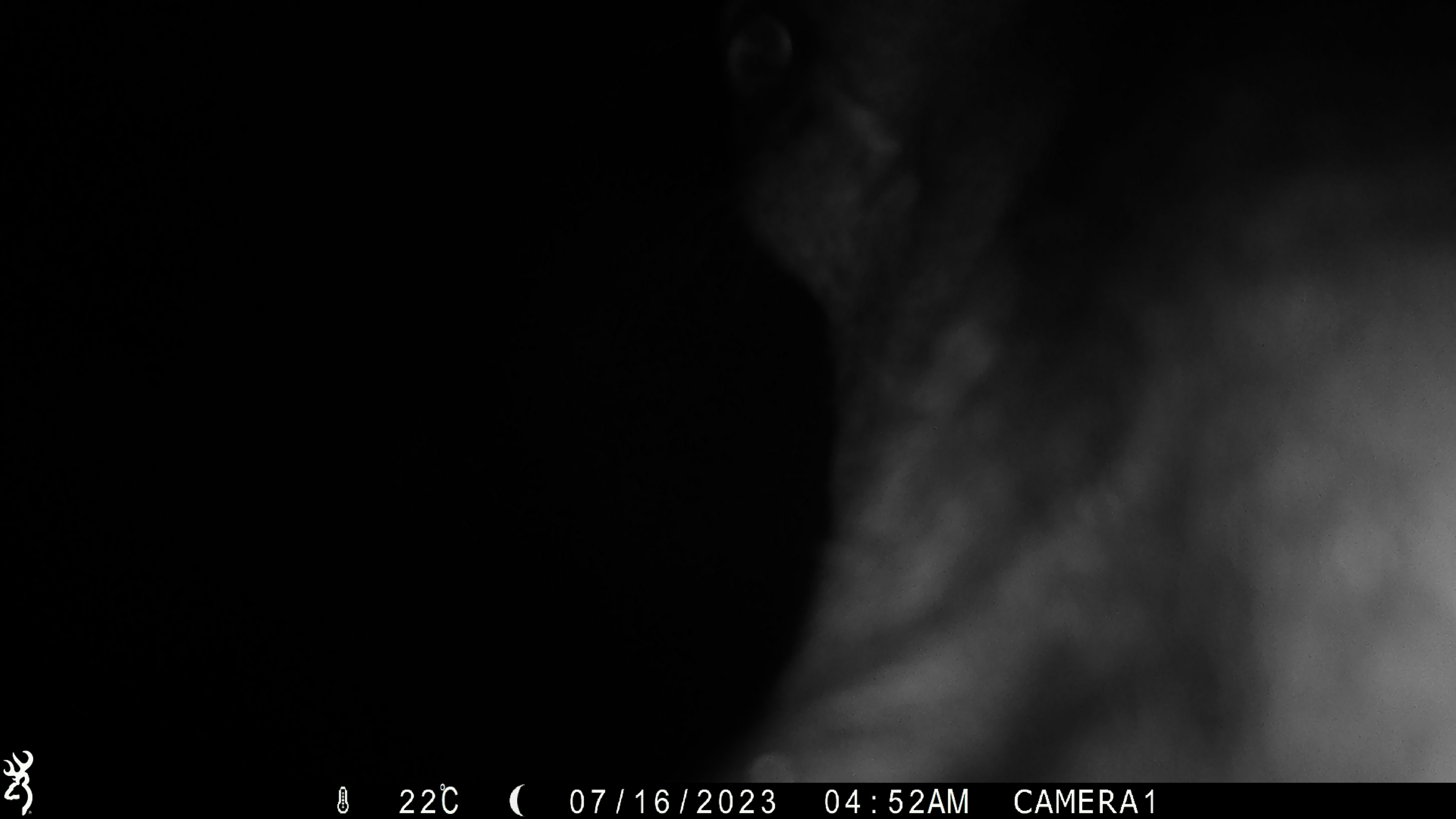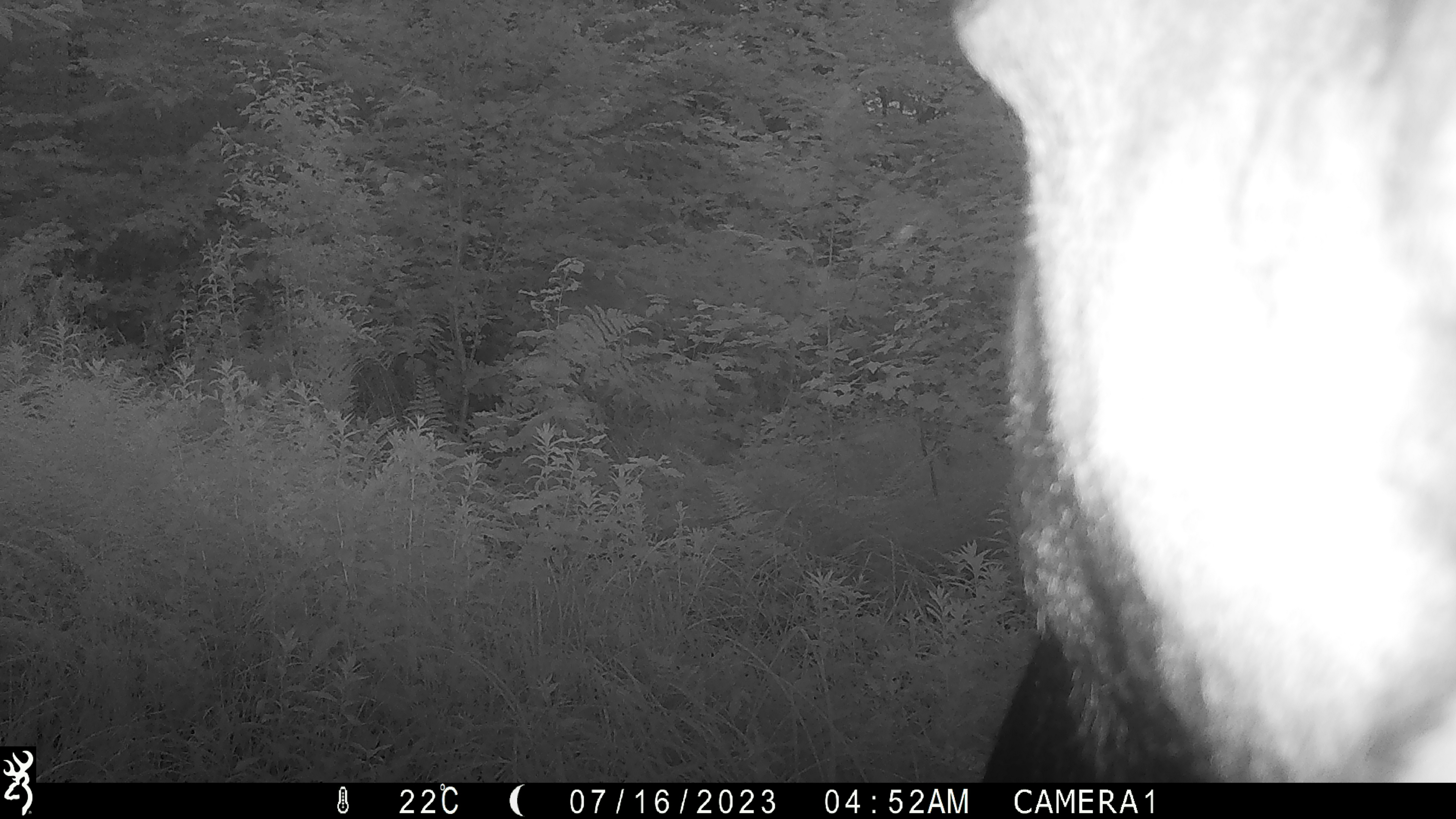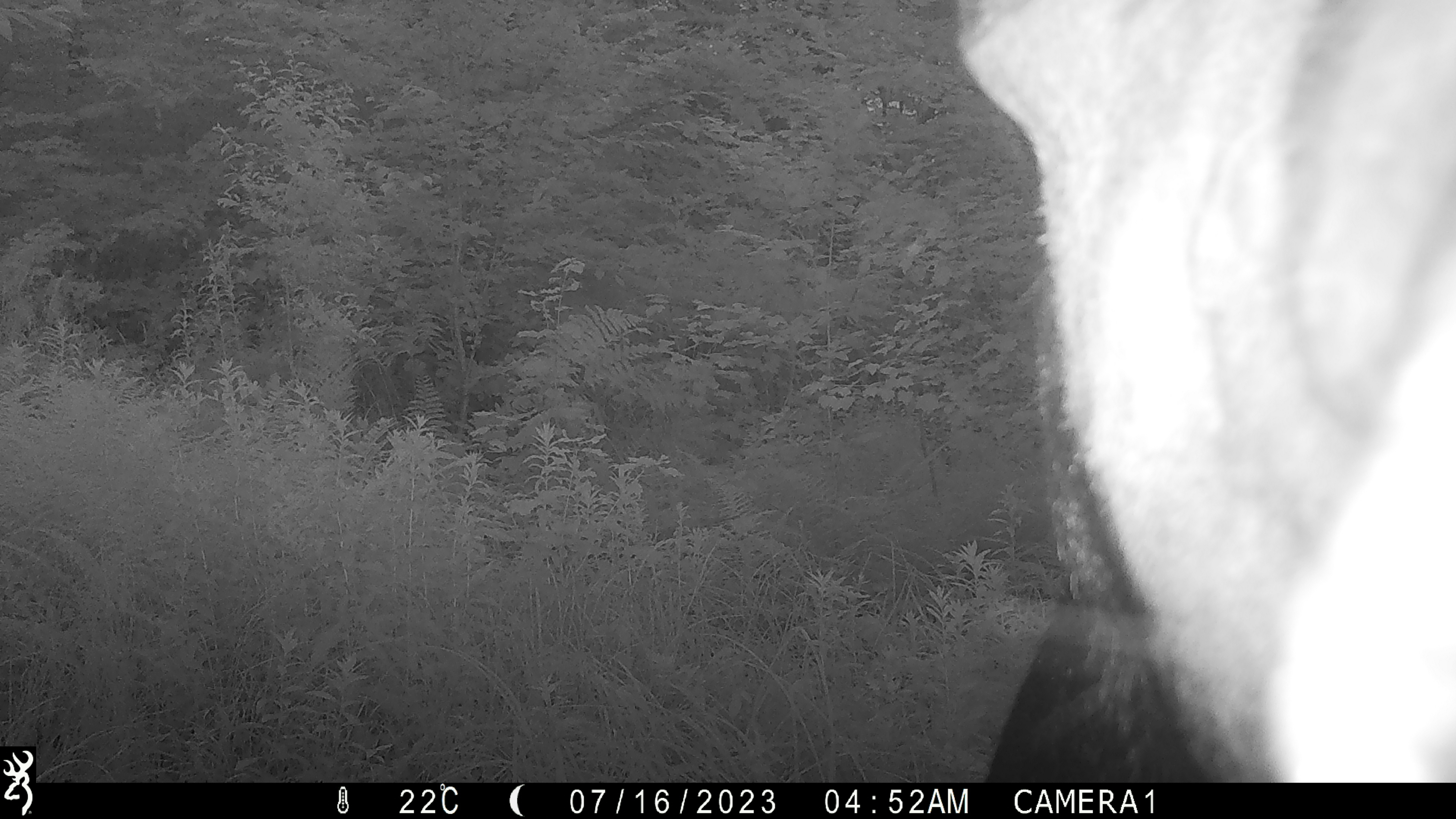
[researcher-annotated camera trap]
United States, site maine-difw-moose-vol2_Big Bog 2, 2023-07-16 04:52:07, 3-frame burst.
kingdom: Animalia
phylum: Chordata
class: Mammalia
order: Artiodactyla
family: Cervidae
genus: Alces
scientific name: Alces alces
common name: moose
Moose (Alces alces).